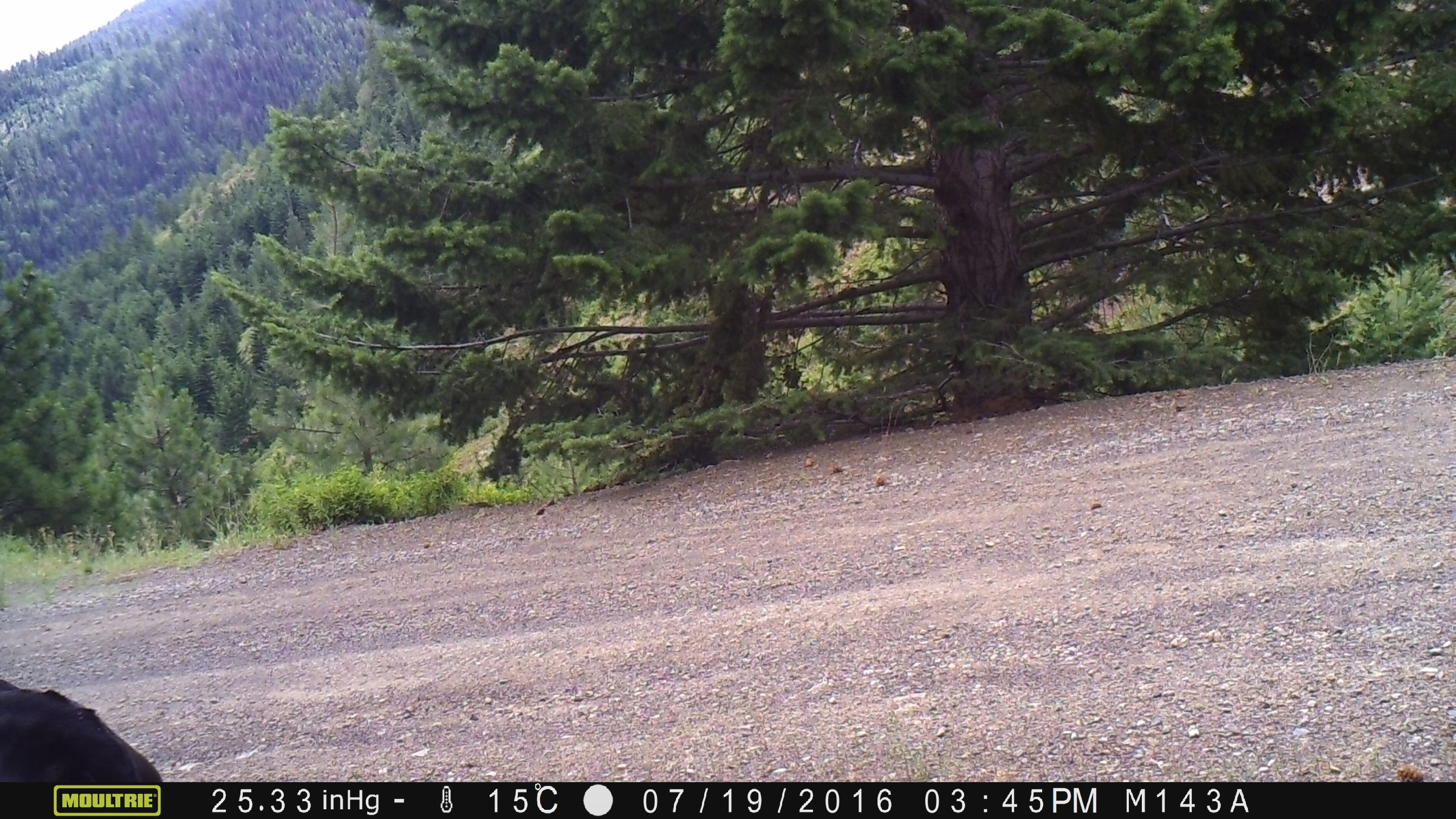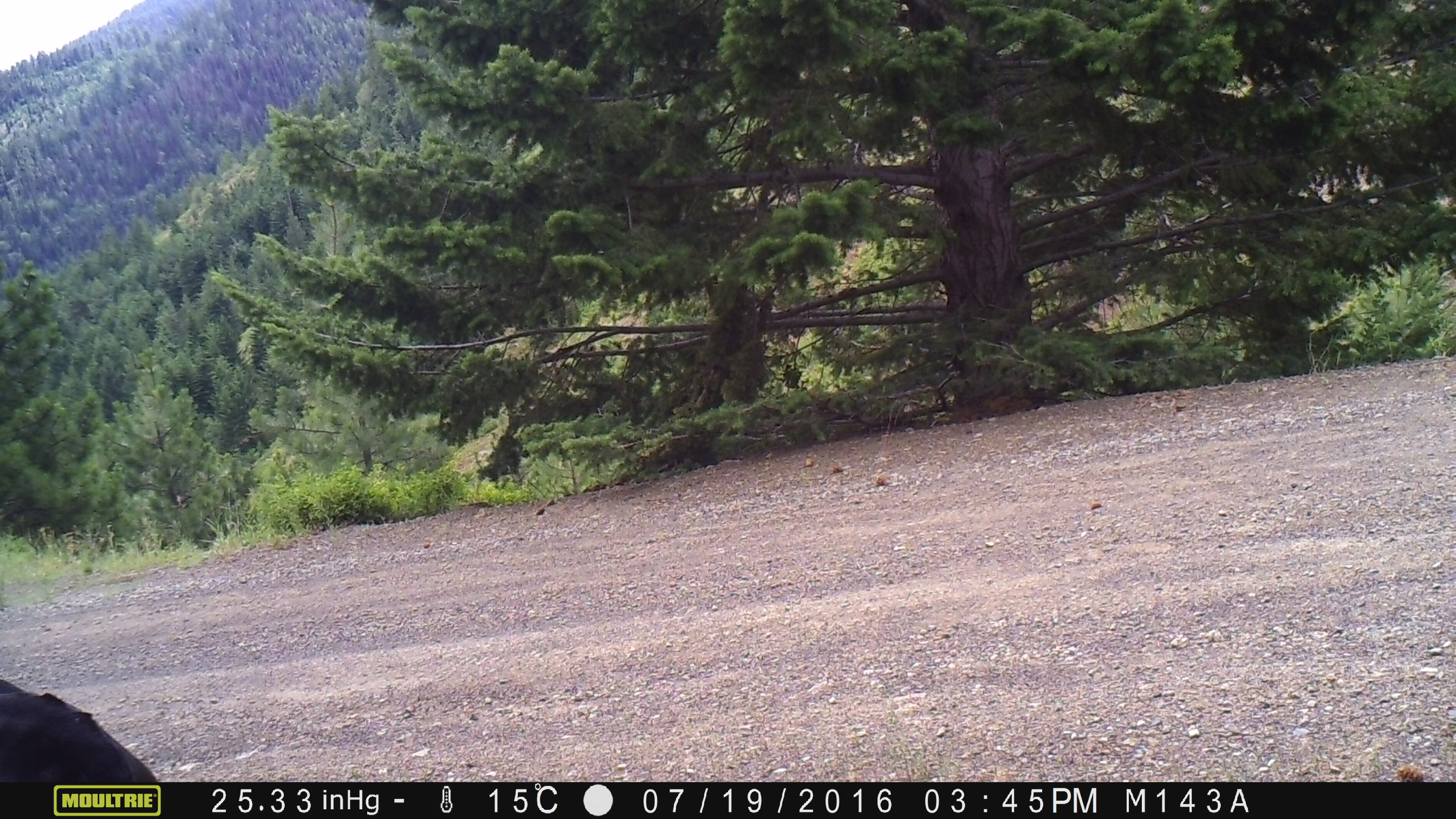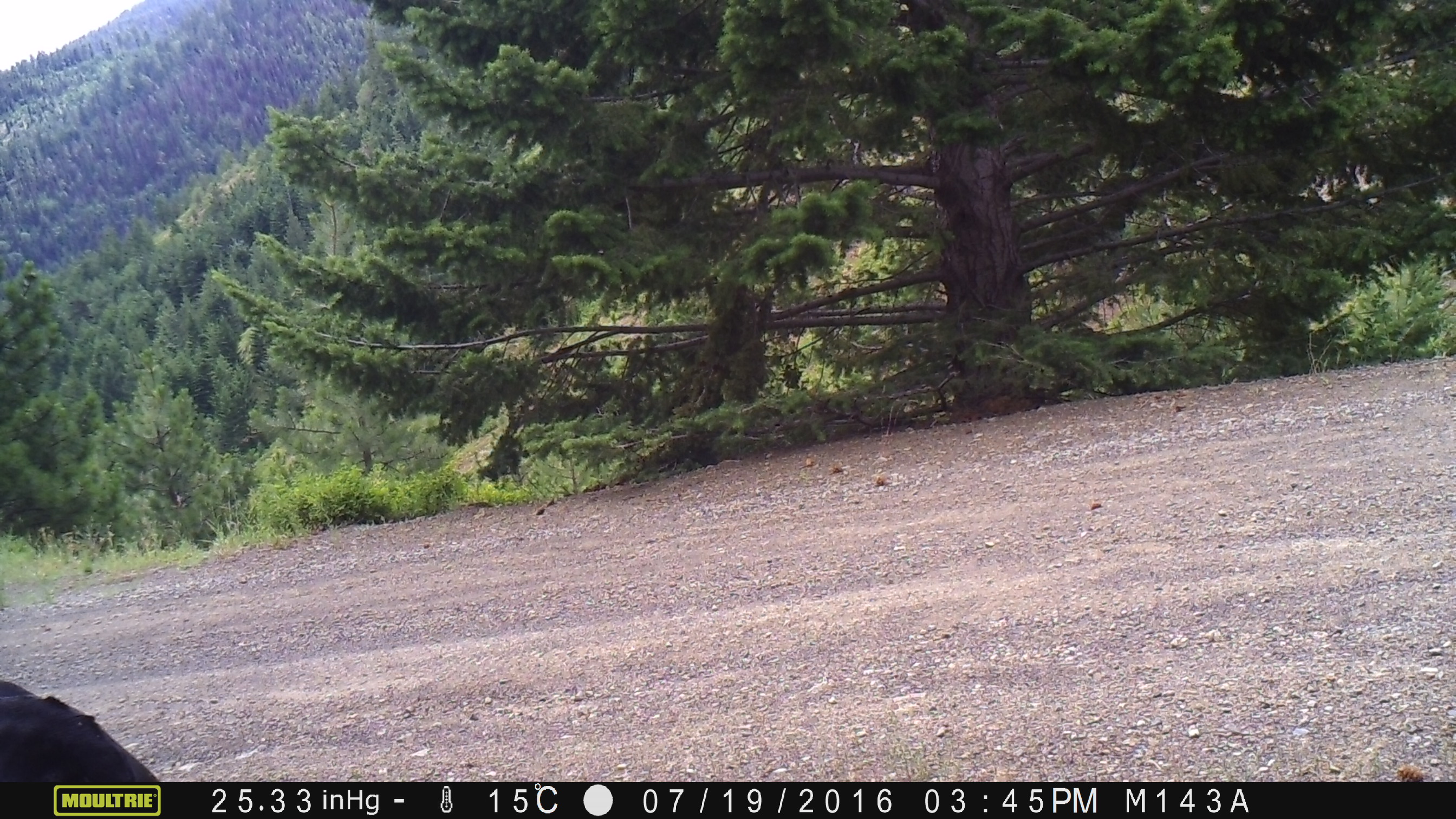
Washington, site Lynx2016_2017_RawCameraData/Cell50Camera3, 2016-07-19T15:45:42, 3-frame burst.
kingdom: Animalia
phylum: Chordata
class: Mammalia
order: Artiodactyla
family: Bovidae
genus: Bos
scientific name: Bos taurus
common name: domestic cattle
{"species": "domestic cattle (Bos taurus)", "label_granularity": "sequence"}